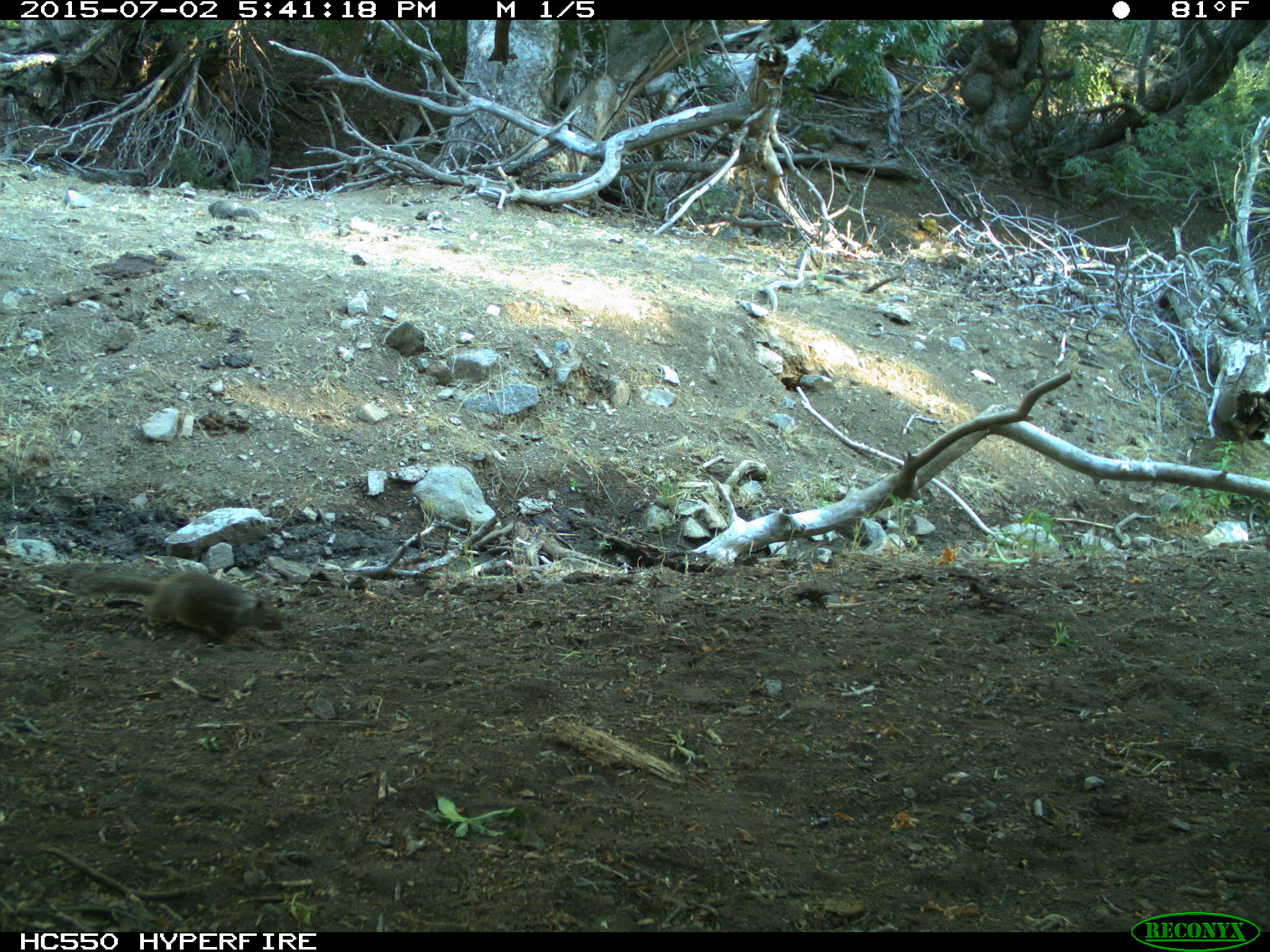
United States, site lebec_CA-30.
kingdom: Animalia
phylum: Chordata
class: Mammalia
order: Rodentia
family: Sciuridae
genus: Otospermophilus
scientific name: Otospermophilus beecheyi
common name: california ground squirrel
Otospermophilus beecheyi (california ground squirrel).